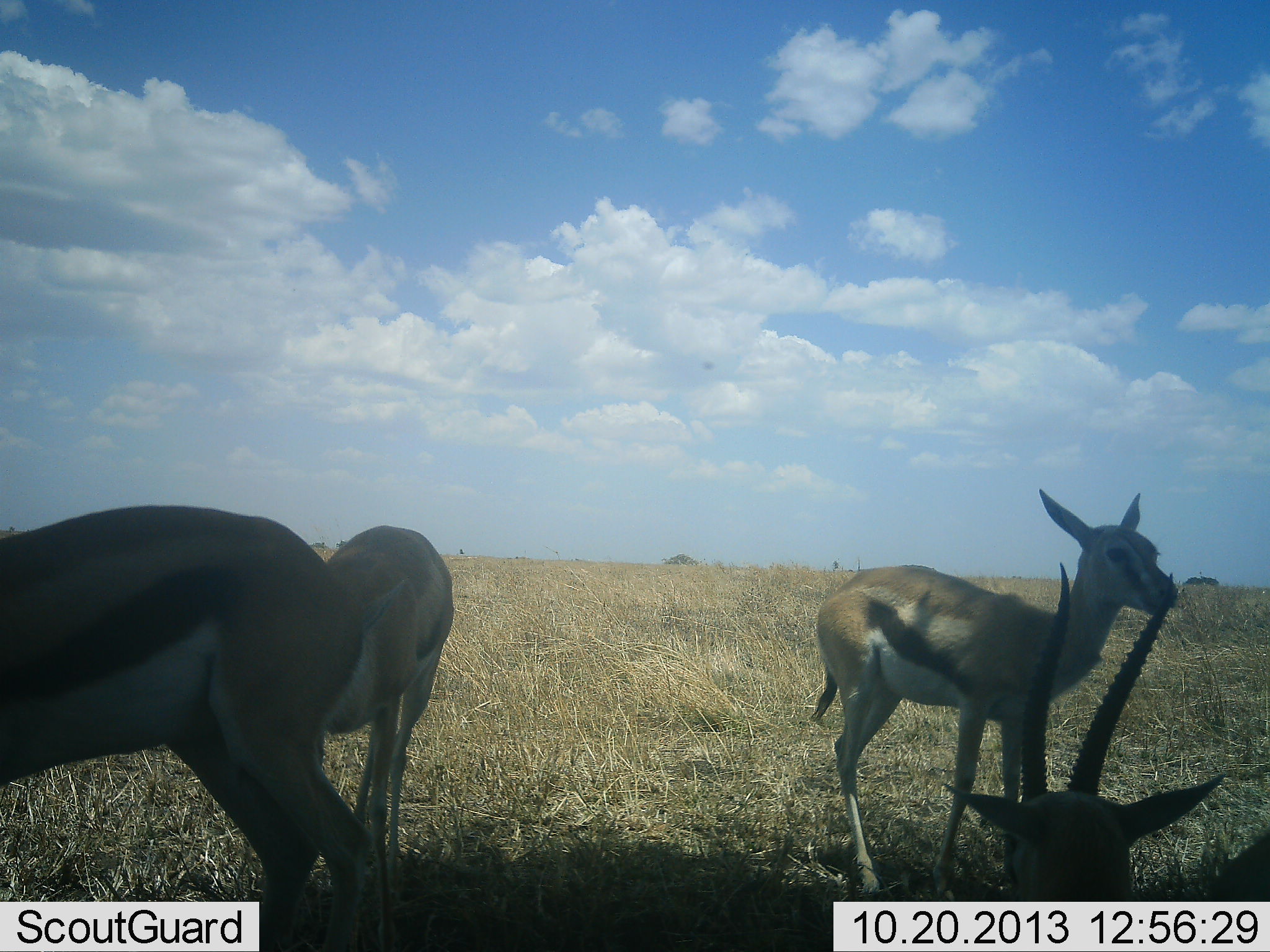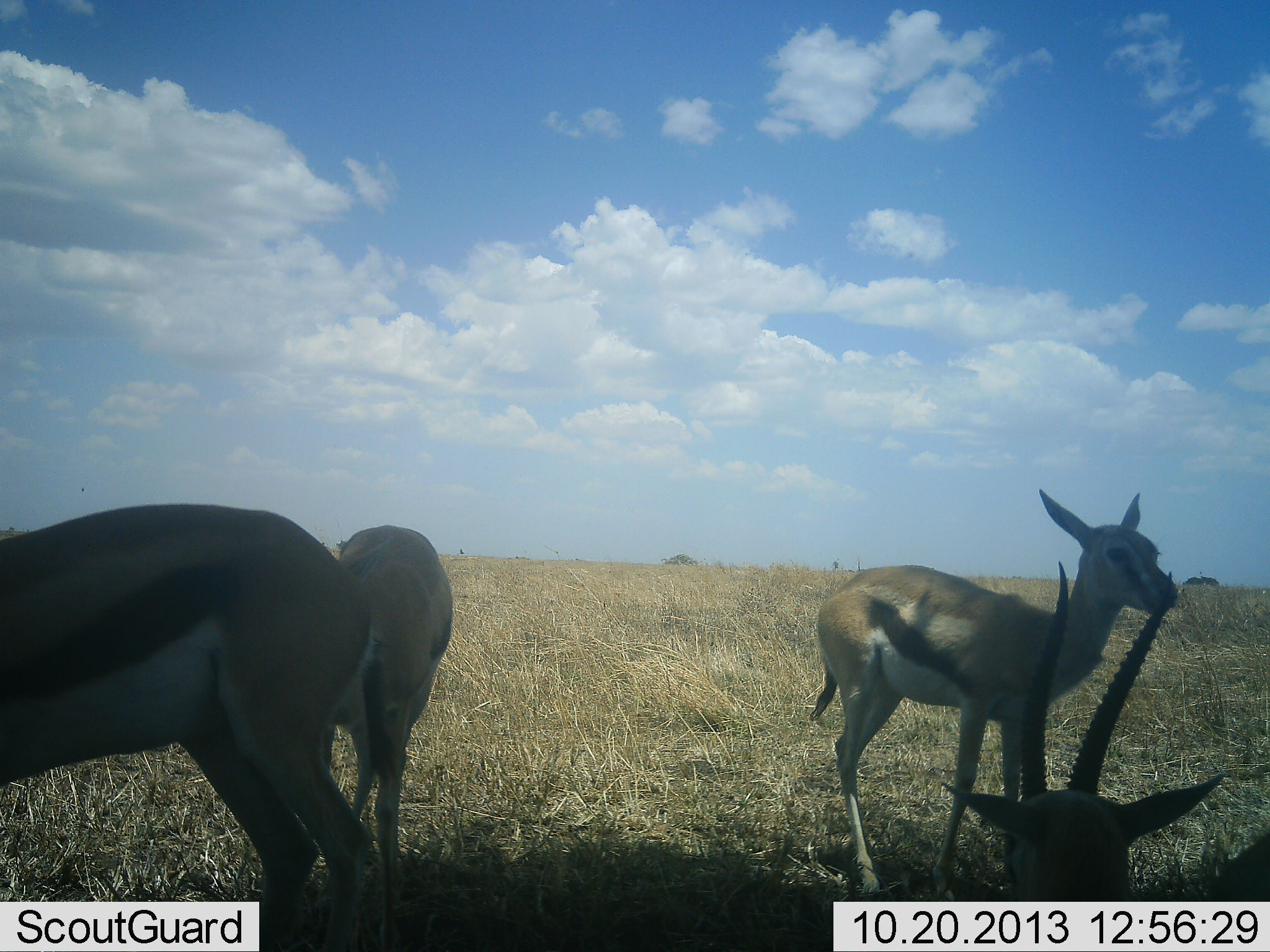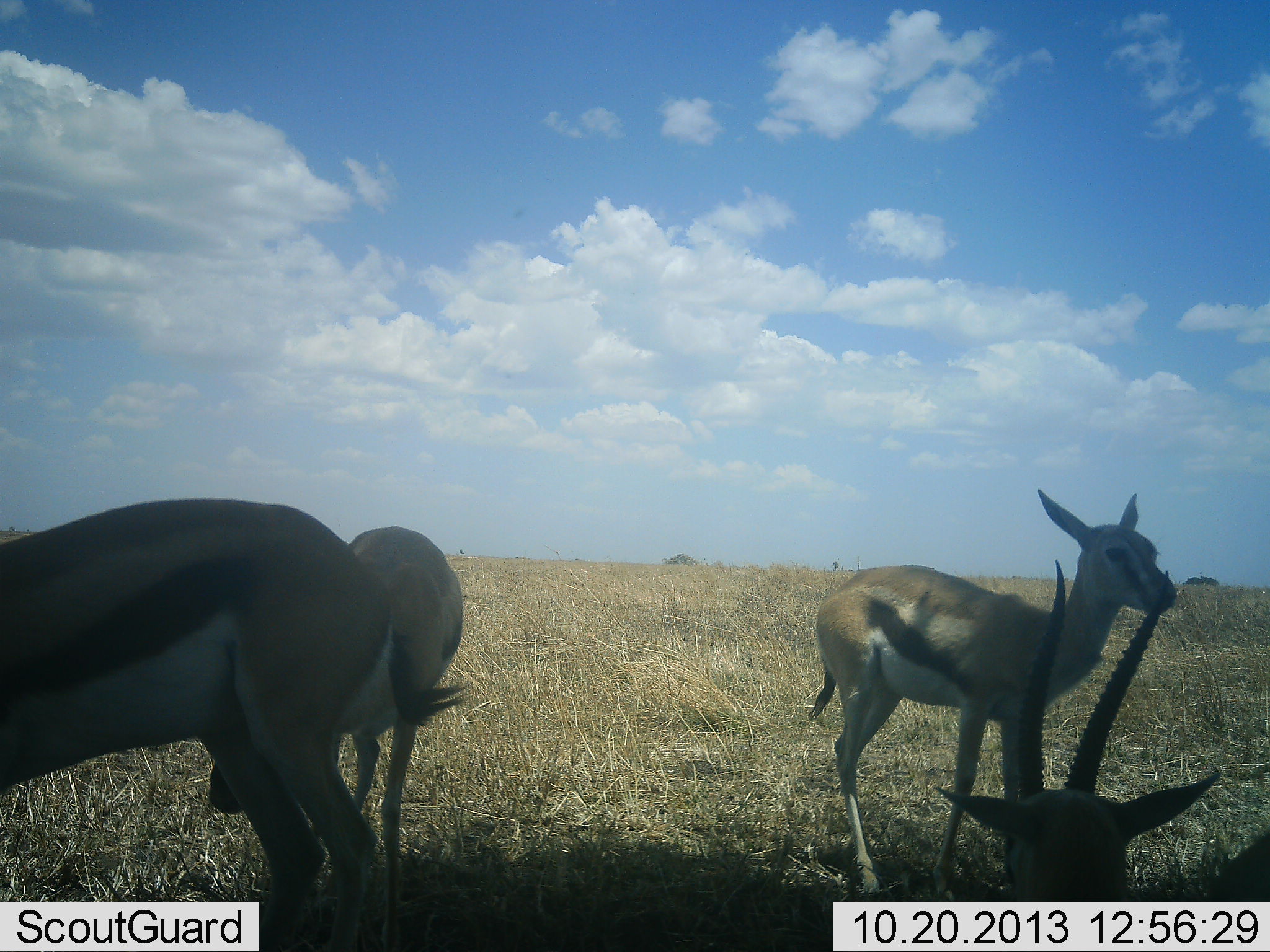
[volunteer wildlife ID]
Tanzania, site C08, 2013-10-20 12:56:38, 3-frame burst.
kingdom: Animalia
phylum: Chordata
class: Mammalia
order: Artiodactyla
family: Bovidae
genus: Eudorcas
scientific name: Eudorcas thomsonii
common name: thomson's gazelle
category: gazellethomsons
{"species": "gazellethomsons (thomson's gazelle) (Eudorcas thomsonii)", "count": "4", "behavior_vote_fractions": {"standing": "90%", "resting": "67%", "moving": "3%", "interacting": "3%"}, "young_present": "7%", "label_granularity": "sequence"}